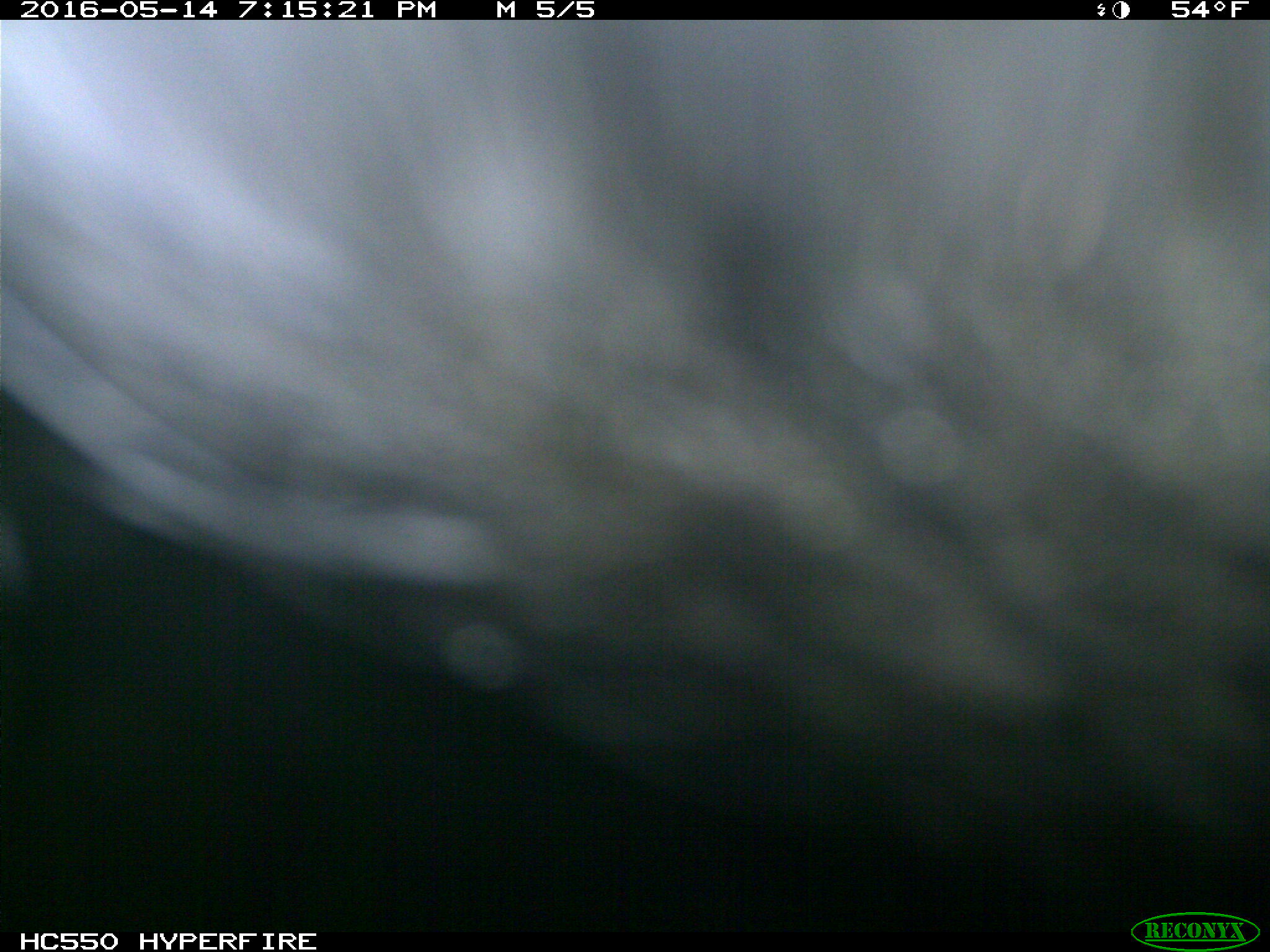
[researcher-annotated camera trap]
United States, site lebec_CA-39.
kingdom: Animalia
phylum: Chordata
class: Mammalia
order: Artiodactyla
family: Bovidae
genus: Bos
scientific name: Bos taurus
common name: domestic cow